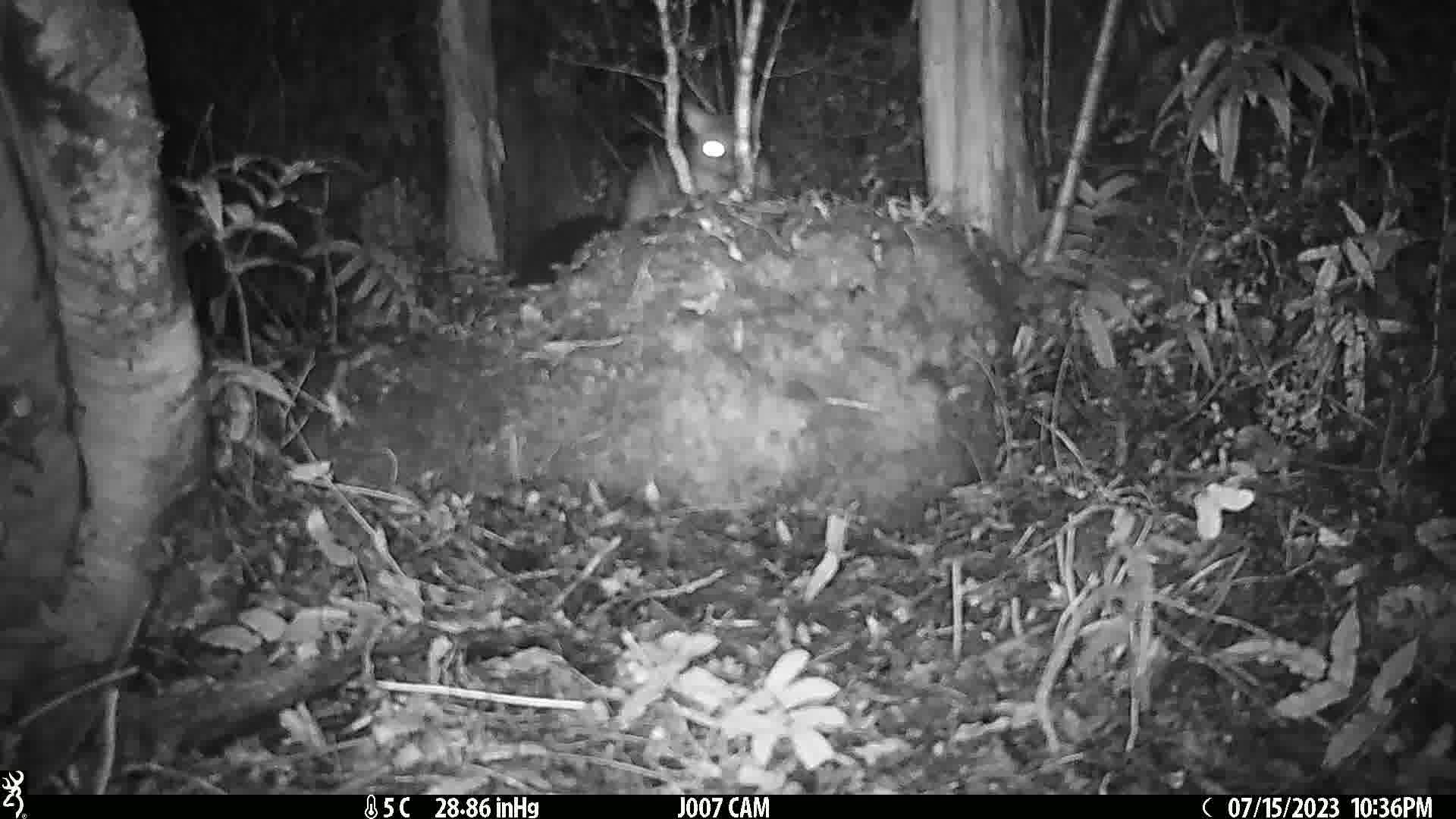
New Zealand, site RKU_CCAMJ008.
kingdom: Animalia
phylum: Chordata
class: Mammalia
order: Diprotodontia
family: Phalangeridae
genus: Trichosurus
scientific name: Trichosurus vulpecula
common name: common brushtail possum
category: possum